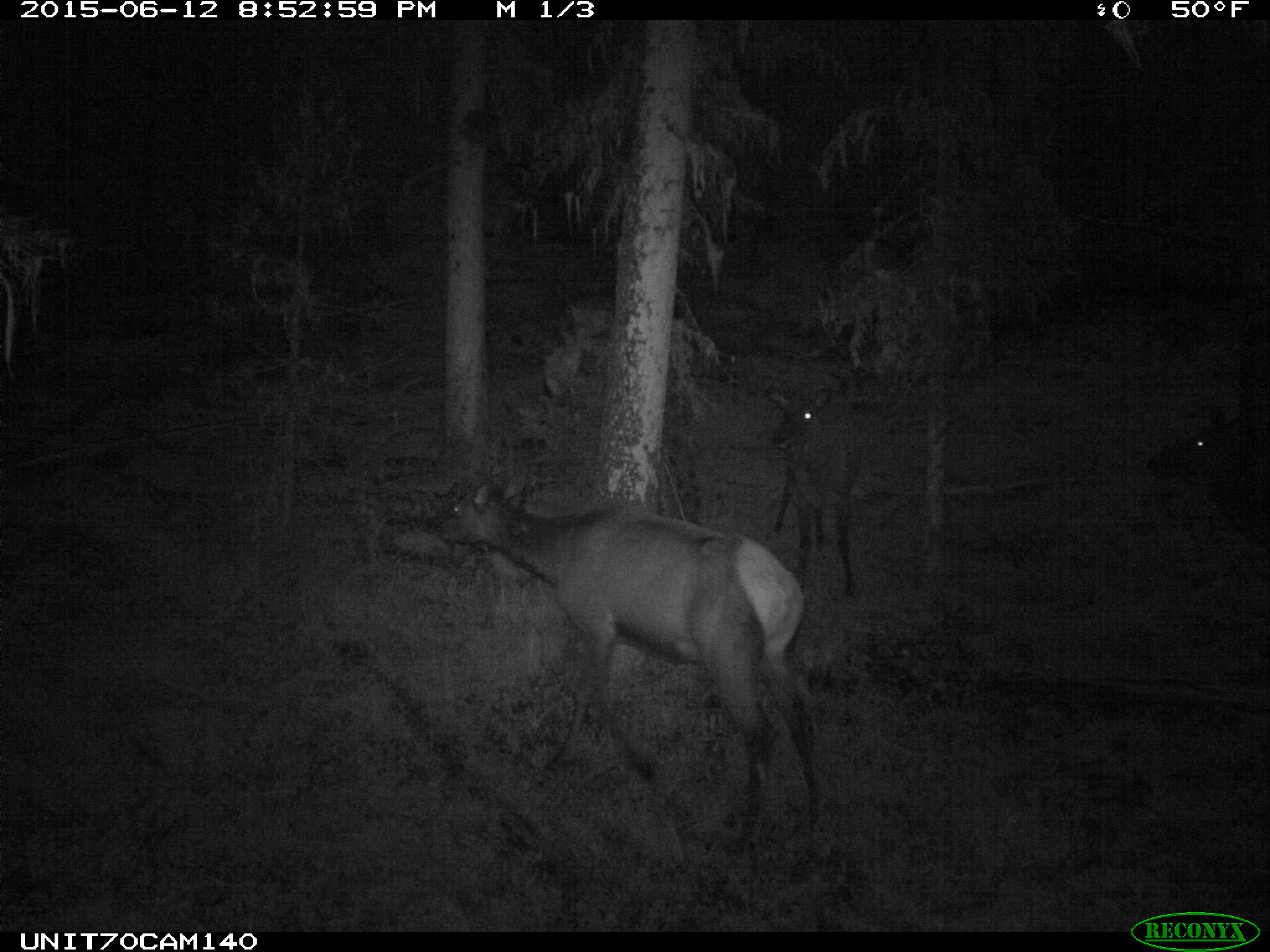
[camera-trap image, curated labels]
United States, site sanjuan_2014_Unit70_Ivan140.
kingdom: Animalia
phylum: Chordata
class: Mammalia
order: Artiodactyla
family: Cervidae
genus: Cervus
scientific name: Cervus elaphus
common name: red deer